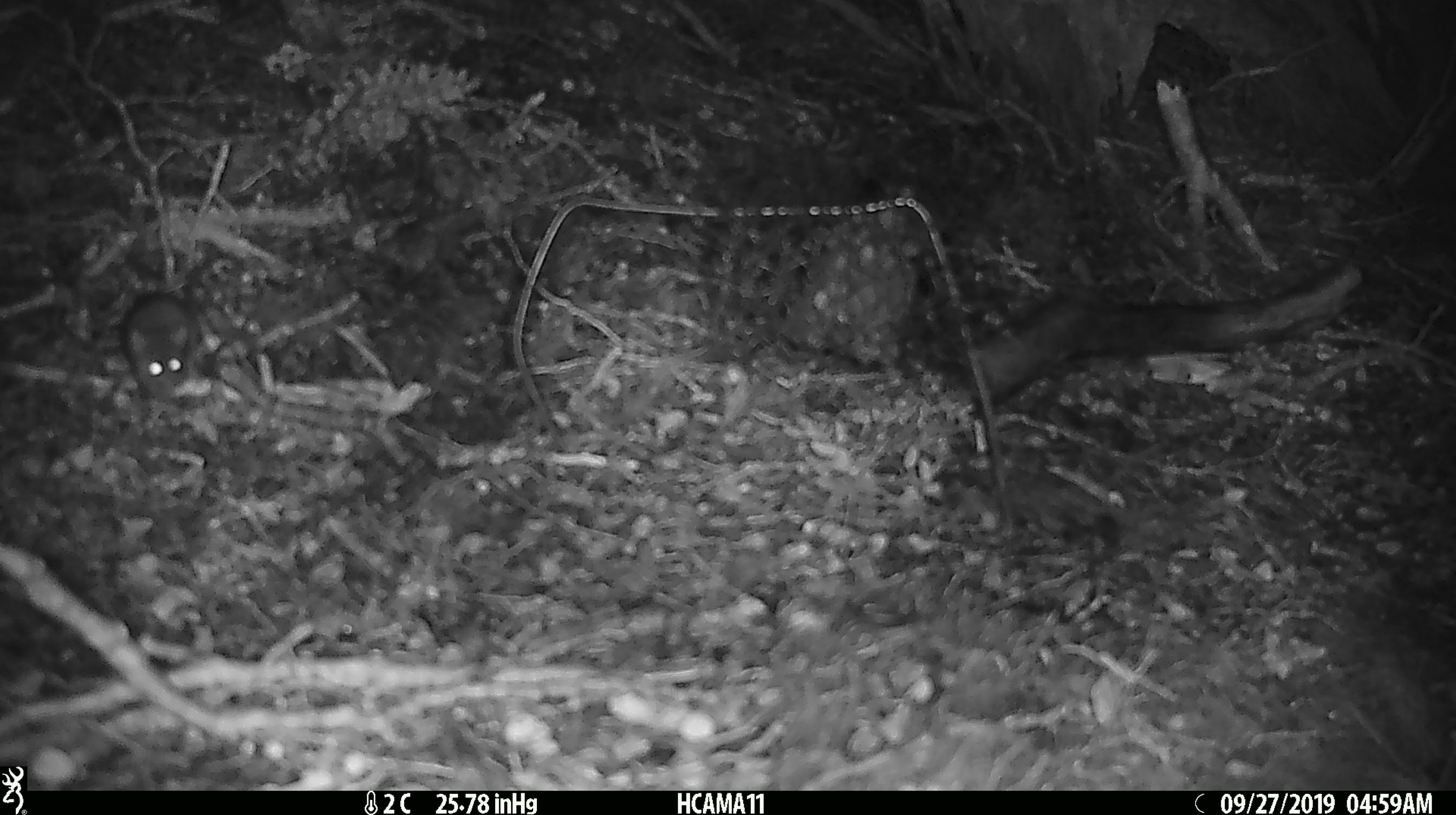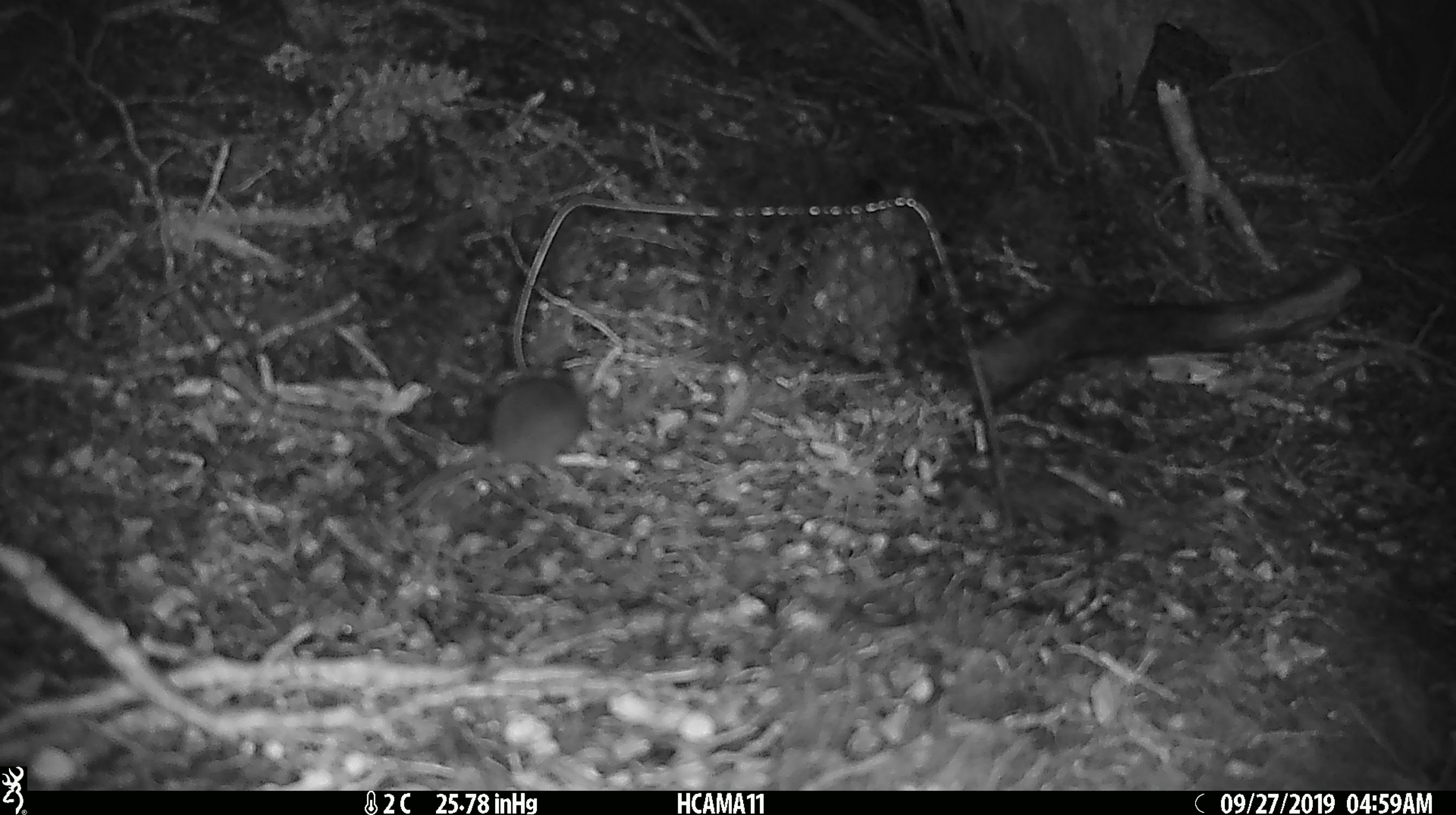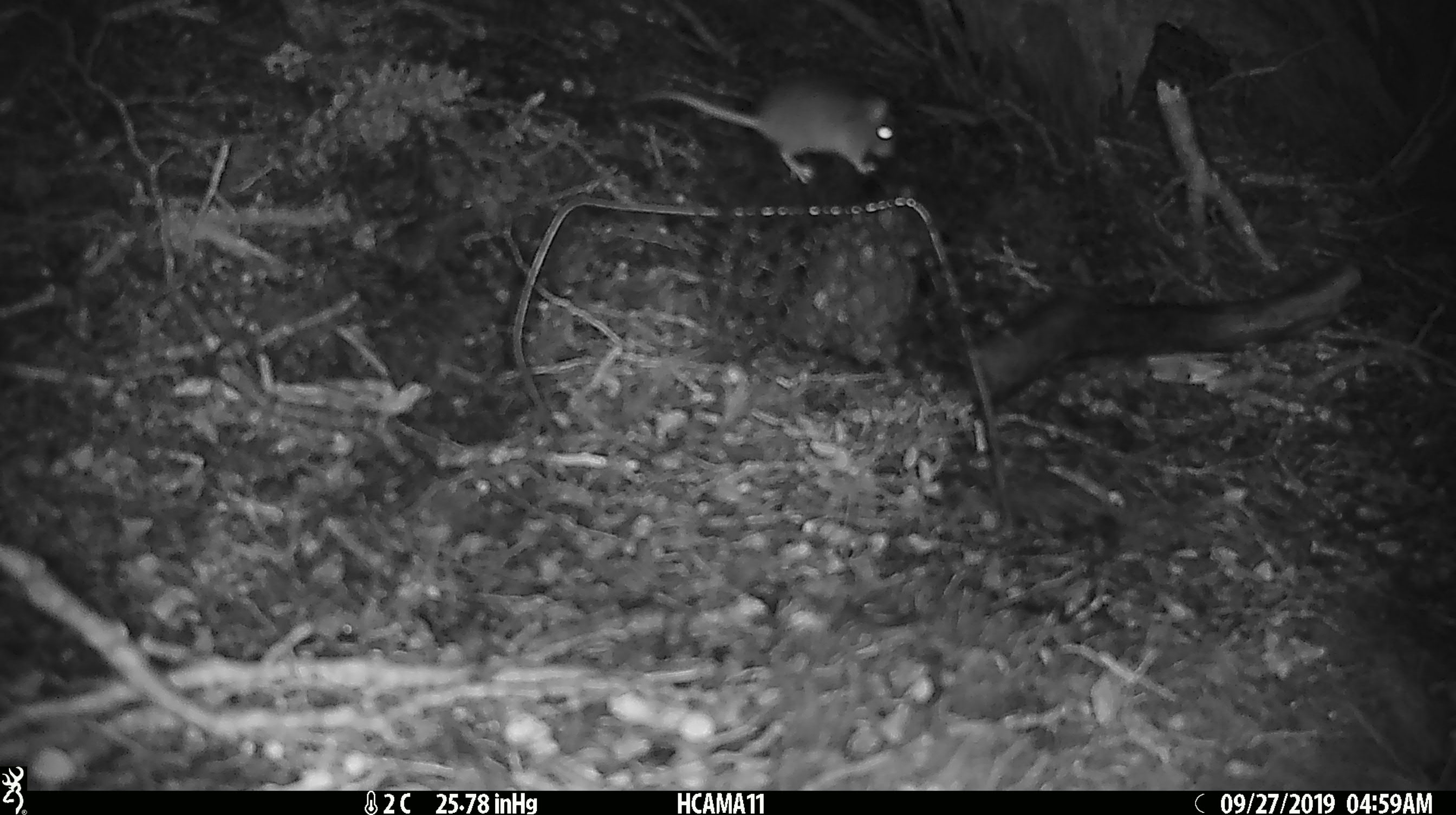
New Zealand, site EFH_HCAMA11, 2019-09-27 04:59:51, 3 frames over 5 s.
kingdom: Animalia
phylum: Chordata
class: Mammalia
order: Rodentia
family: Muridae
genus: Mus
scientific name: Mus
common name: mouse